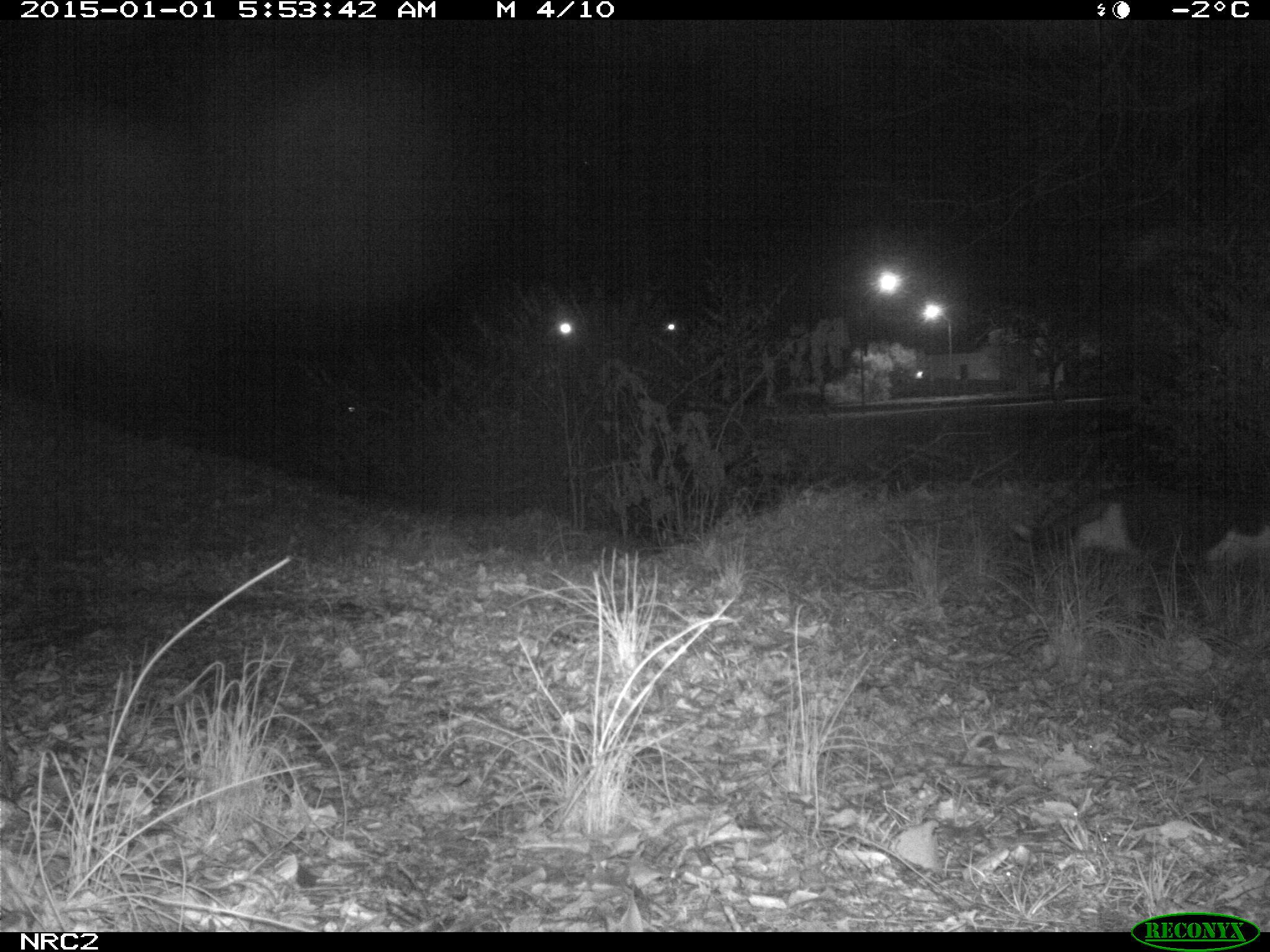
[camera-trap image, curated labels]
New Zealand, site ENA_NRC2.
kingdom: Animalia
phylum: Chordata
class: Mammalia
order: Carnivora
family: Felidae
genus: Felis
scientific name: Felis catus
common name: domestic cat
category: cat